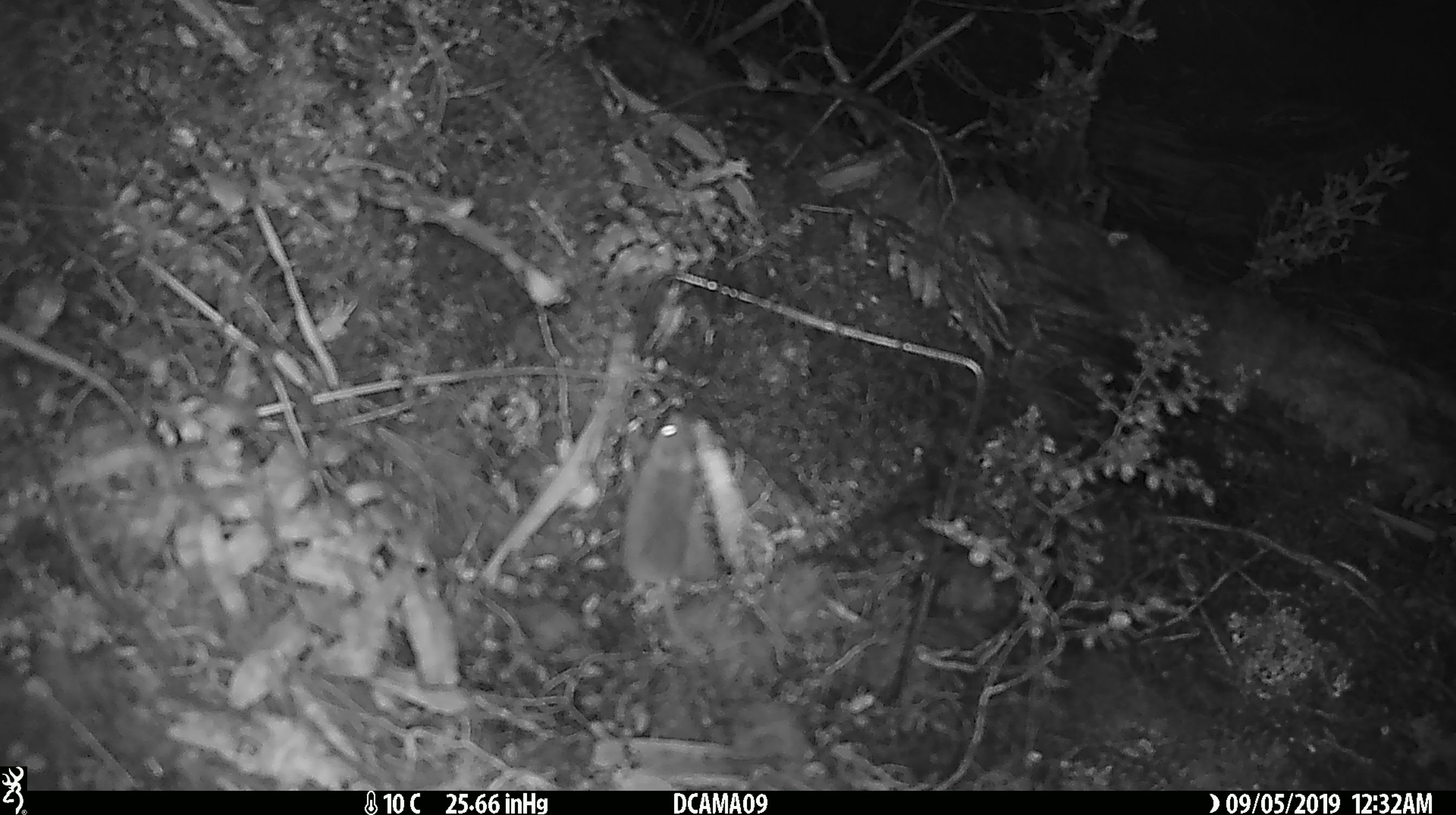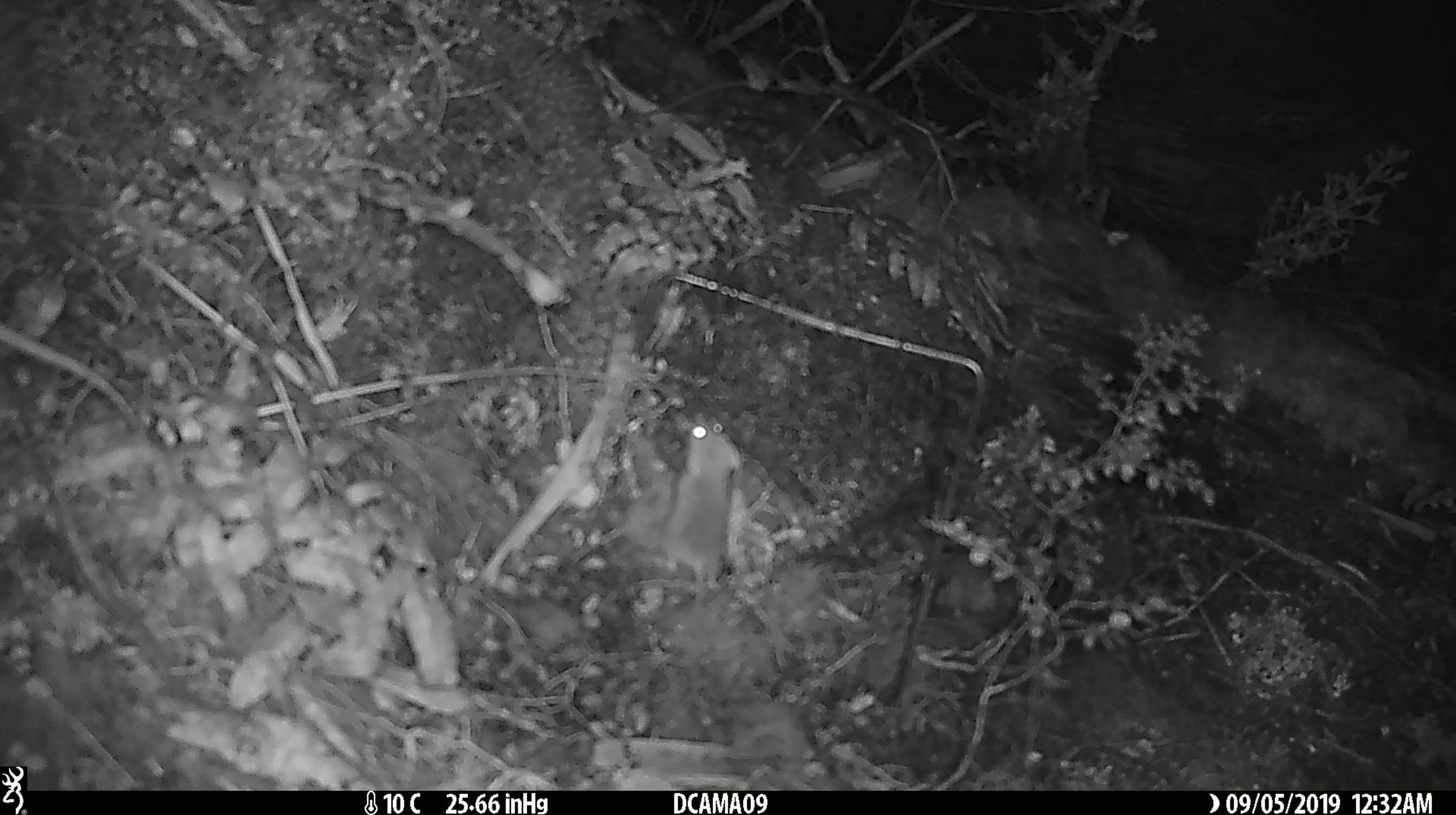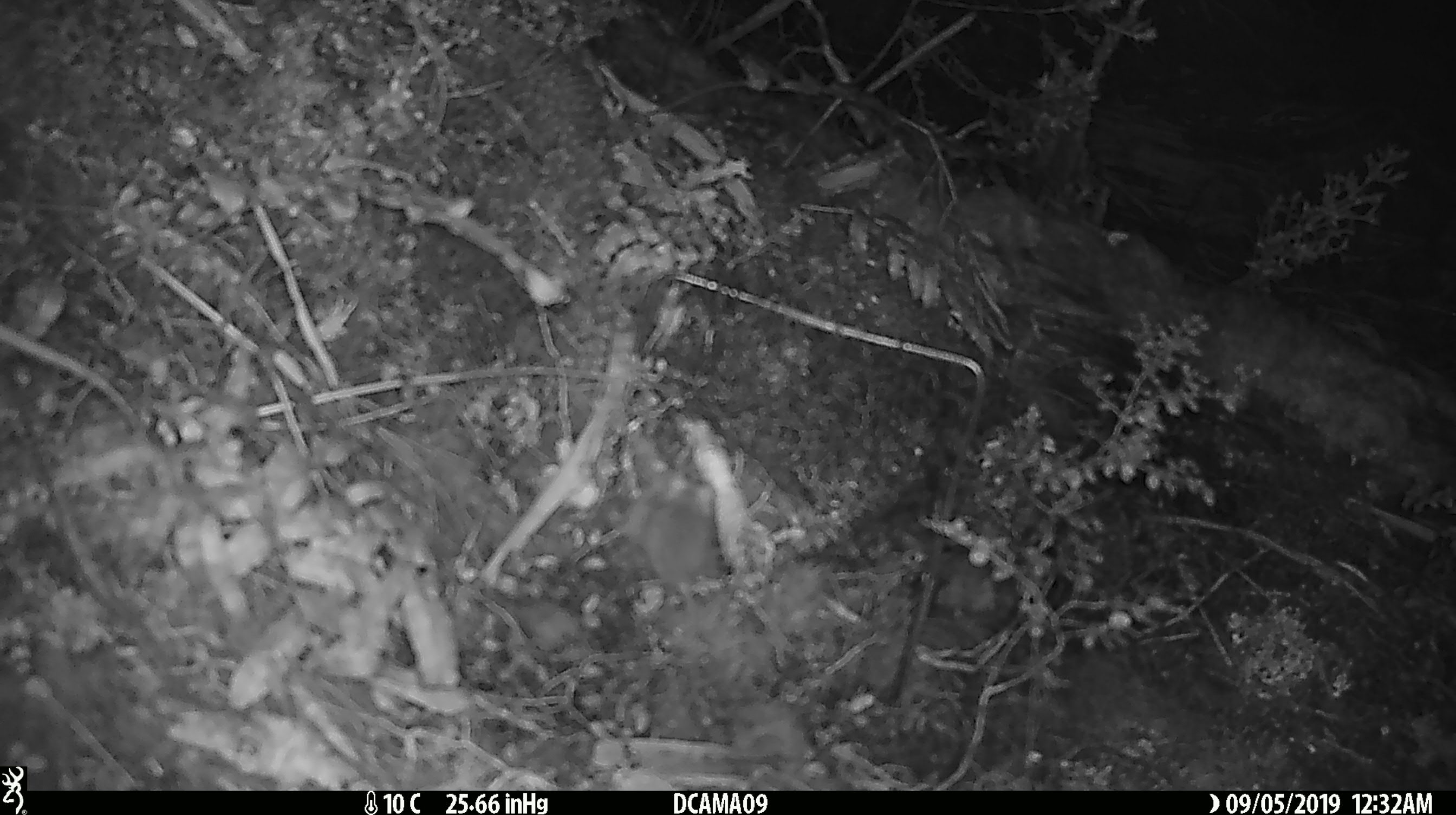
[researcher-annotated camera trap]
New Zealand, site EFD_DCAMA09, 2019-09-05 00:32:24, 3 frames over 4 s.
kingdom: Animalia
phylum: Chordata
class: Mammalia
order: Rodentia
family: Muridae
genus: Mus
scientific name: Mus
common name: mouse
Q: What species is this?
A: Mouse (Mus).